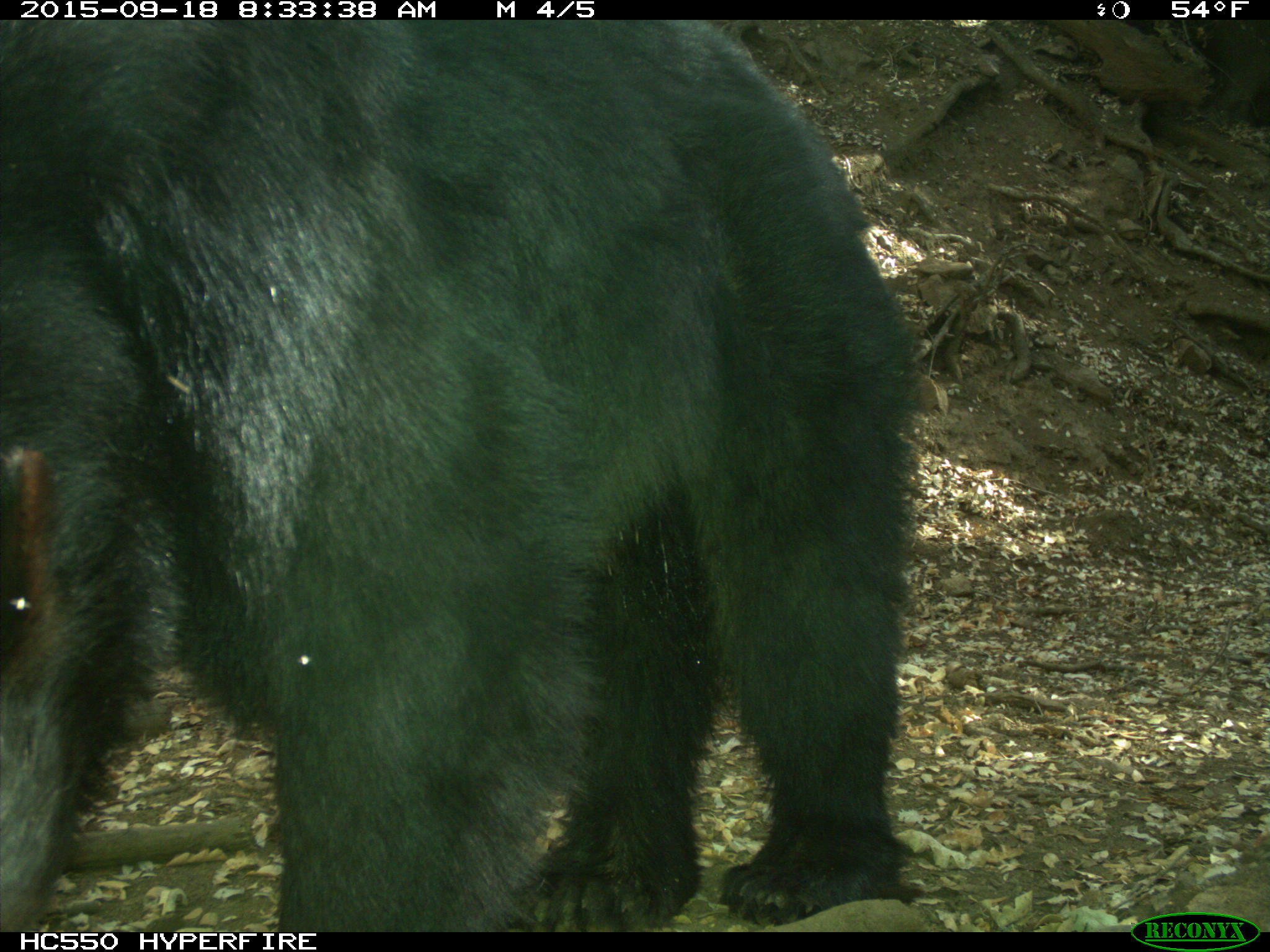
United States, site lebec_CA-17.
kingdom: Animalia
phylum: Chordata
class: Mammalia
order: Carnivora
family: Ursidae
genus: Ursus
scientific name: Ursus americanus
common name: american black bear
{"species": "Ursus americanus (american black bear)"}